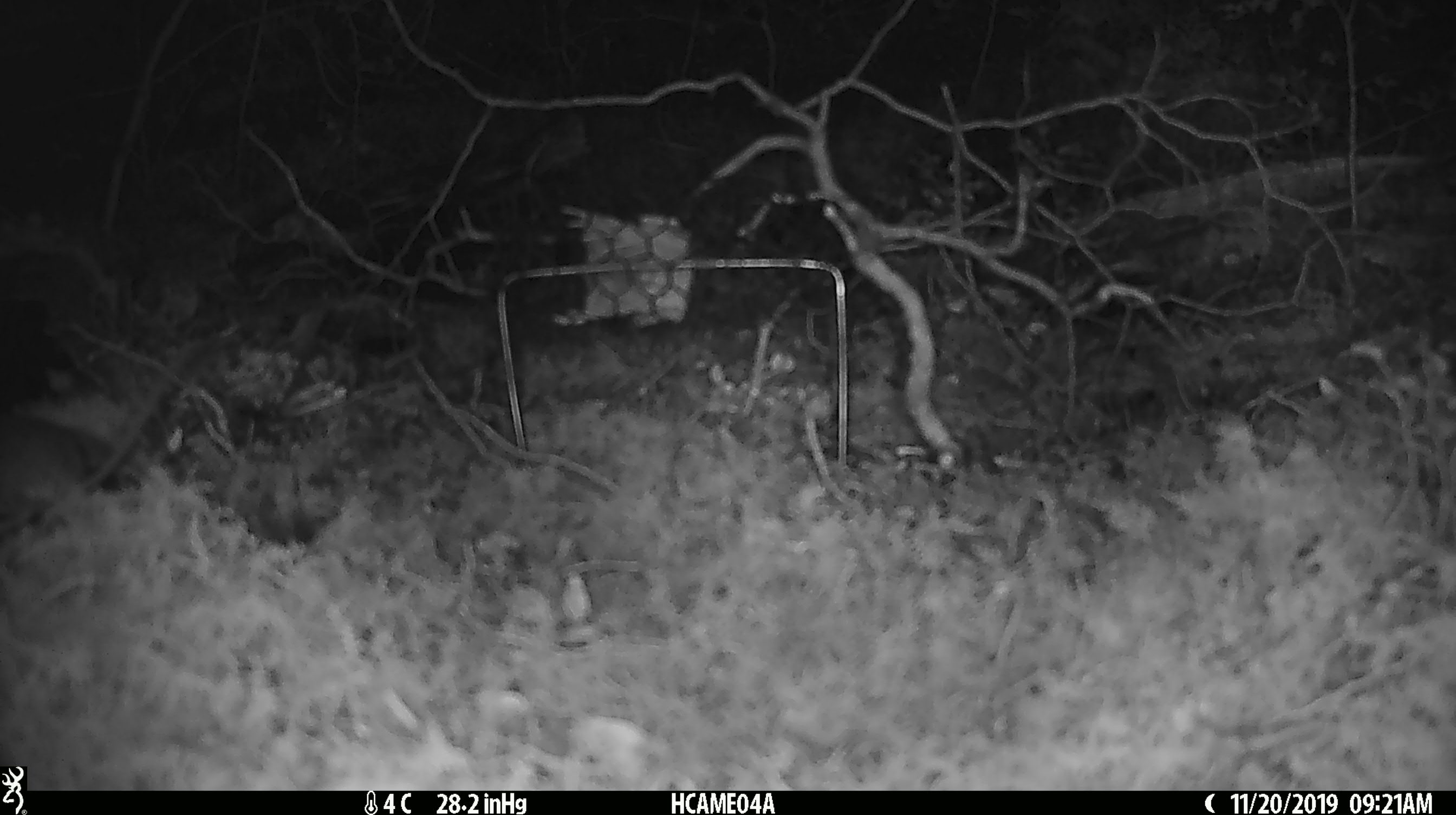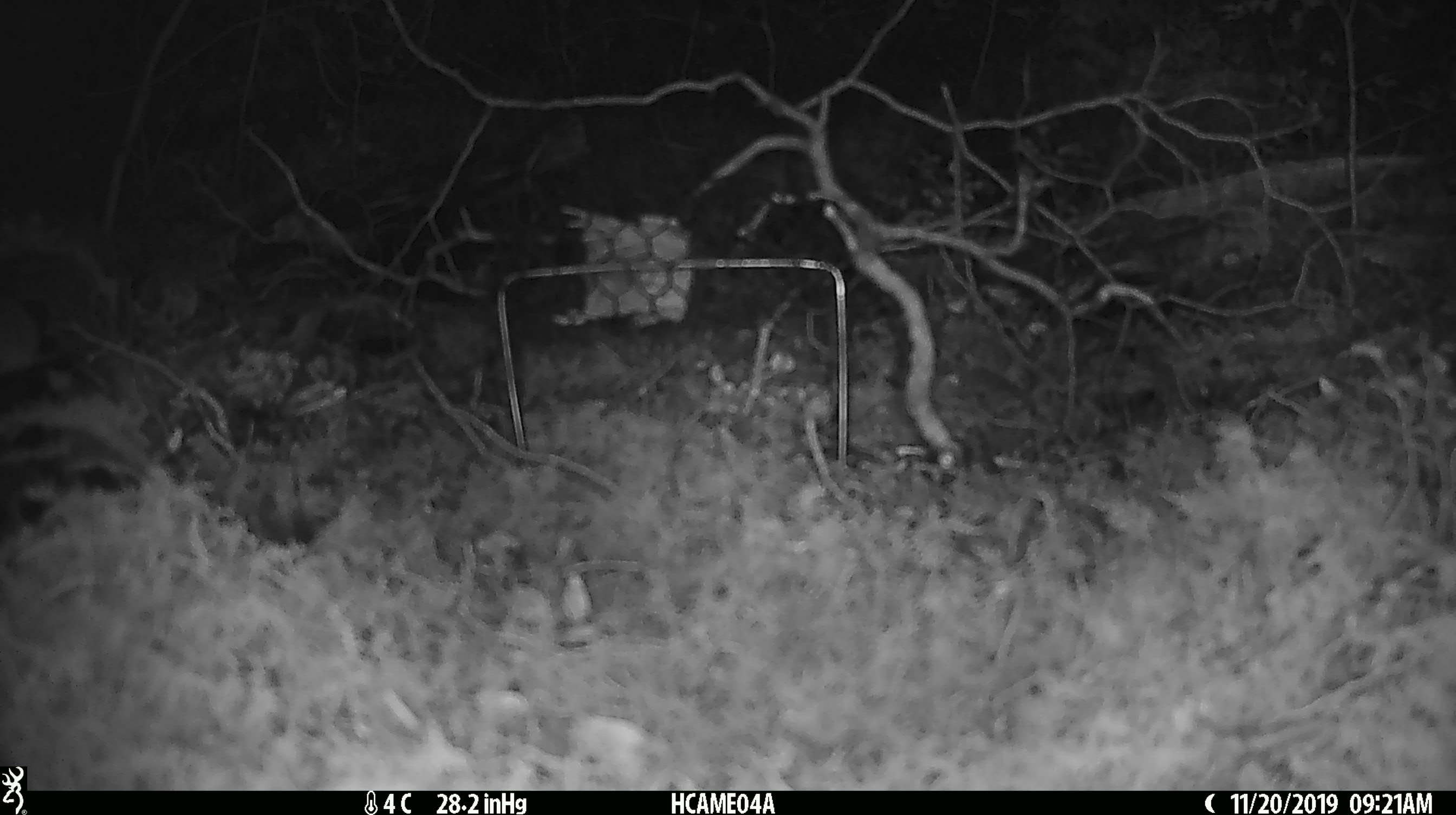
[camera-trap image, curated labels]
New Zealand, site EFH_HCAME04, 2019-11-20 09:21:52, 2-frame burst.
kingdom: Animalia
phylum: Chordata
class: Mammalia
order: Rodentia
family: Muridae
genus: Mus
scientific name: Mus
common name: mouse